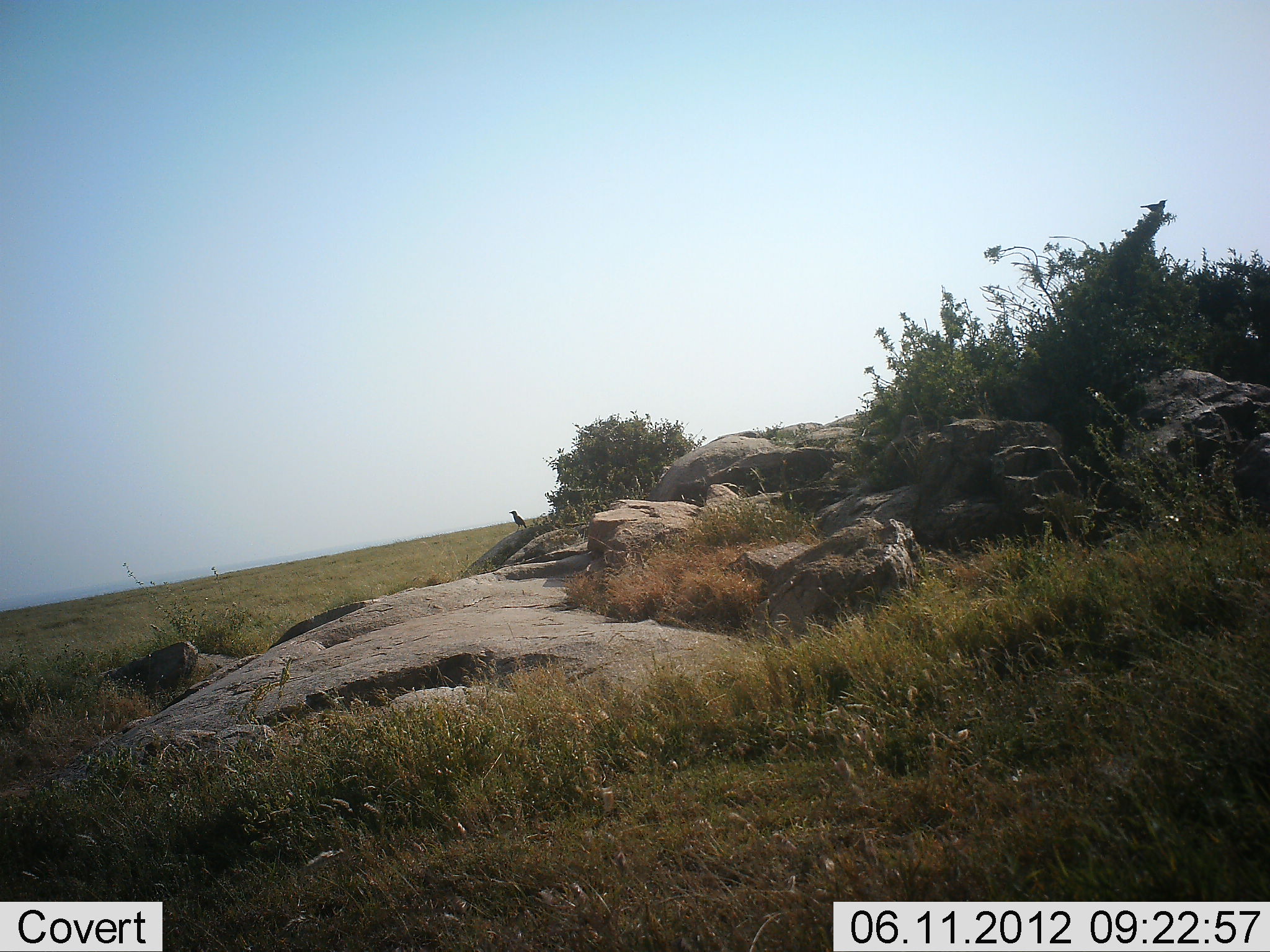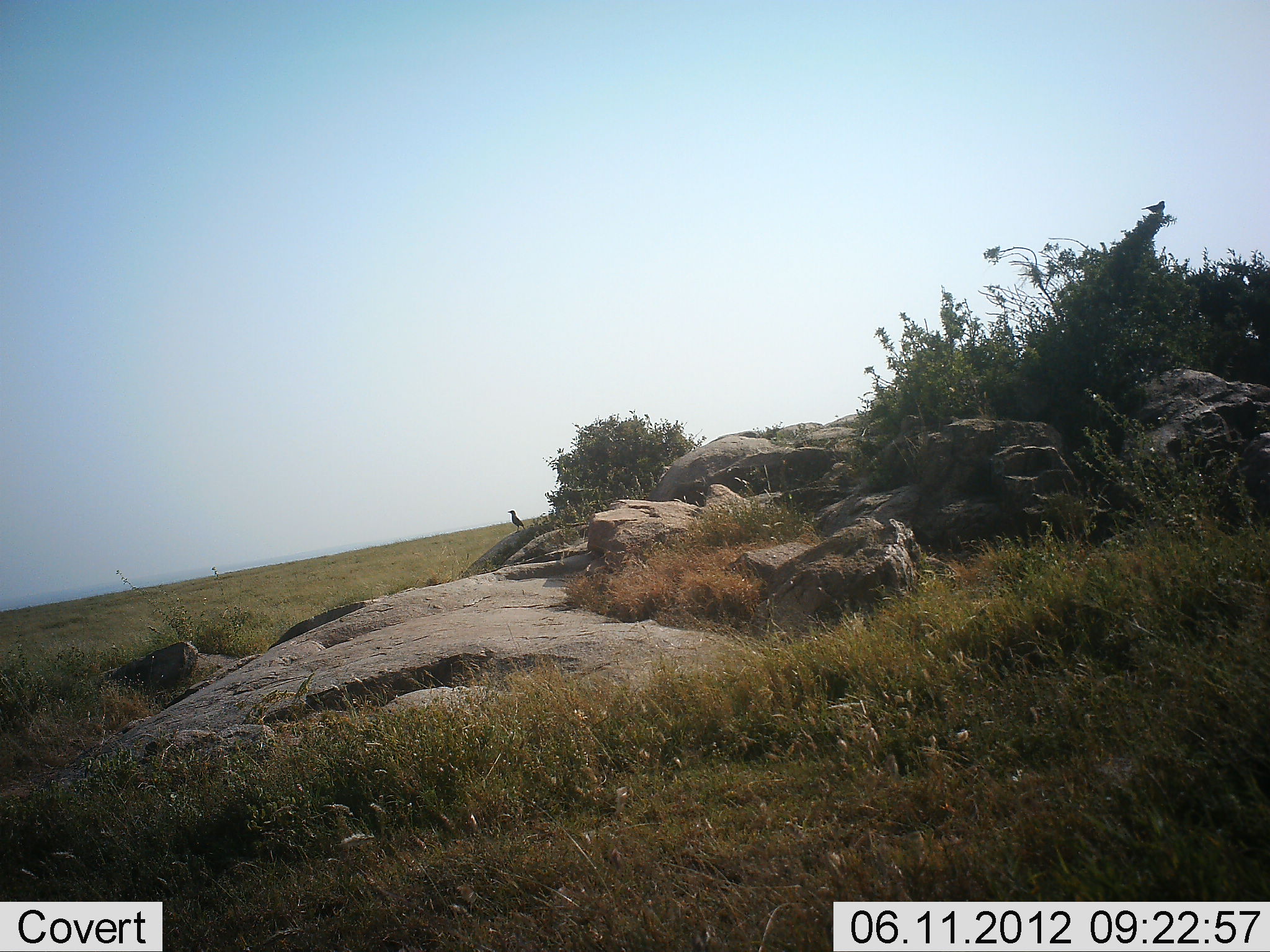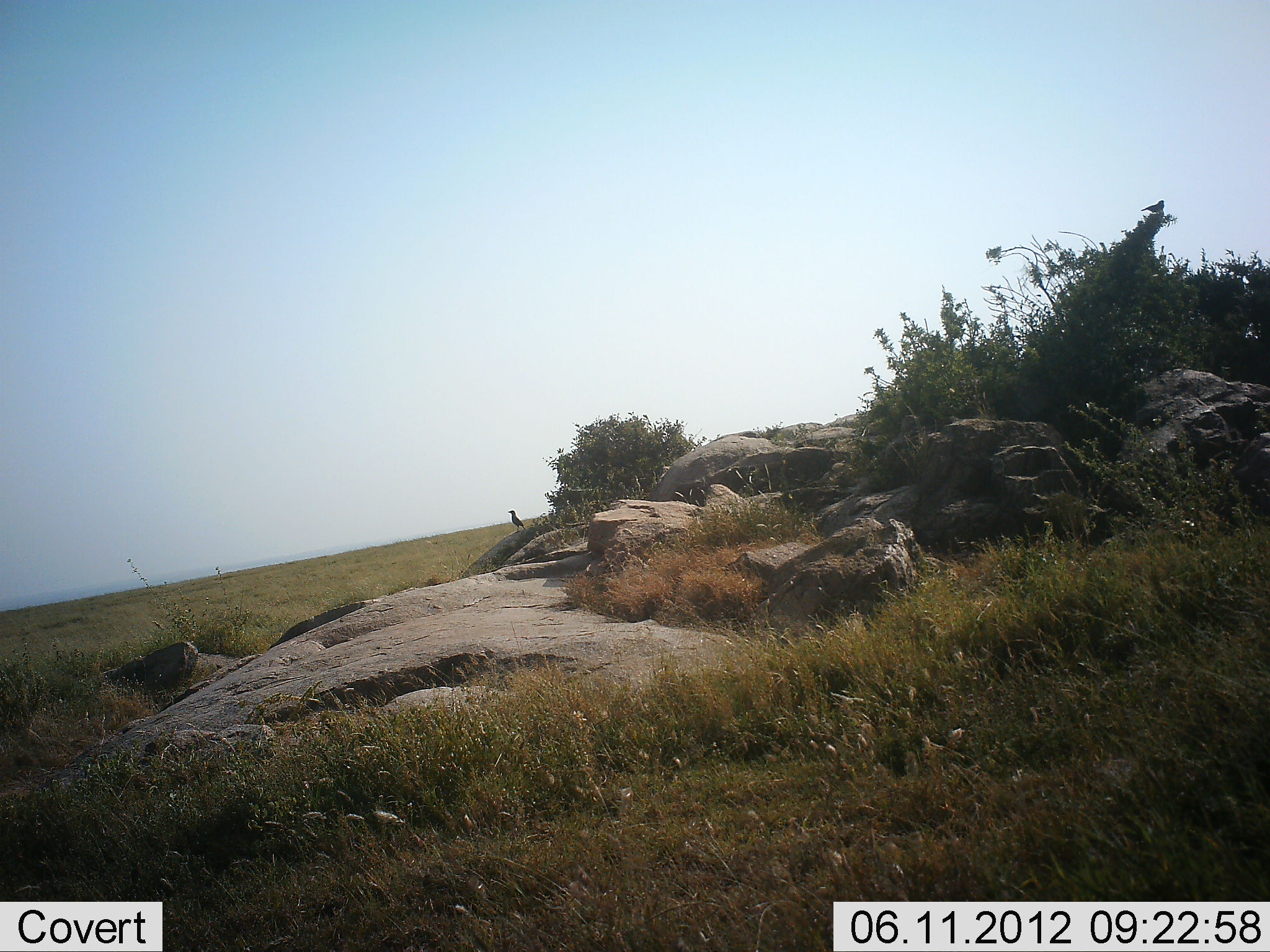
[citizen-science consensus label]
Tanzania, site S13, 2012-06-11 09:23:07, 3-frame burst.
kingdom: Animalia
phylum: Chordata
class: Aves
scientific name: Aves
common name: bird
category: otherbird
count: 2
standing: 50%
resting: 50%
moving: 10%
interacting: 0%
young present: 0%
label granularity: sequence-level